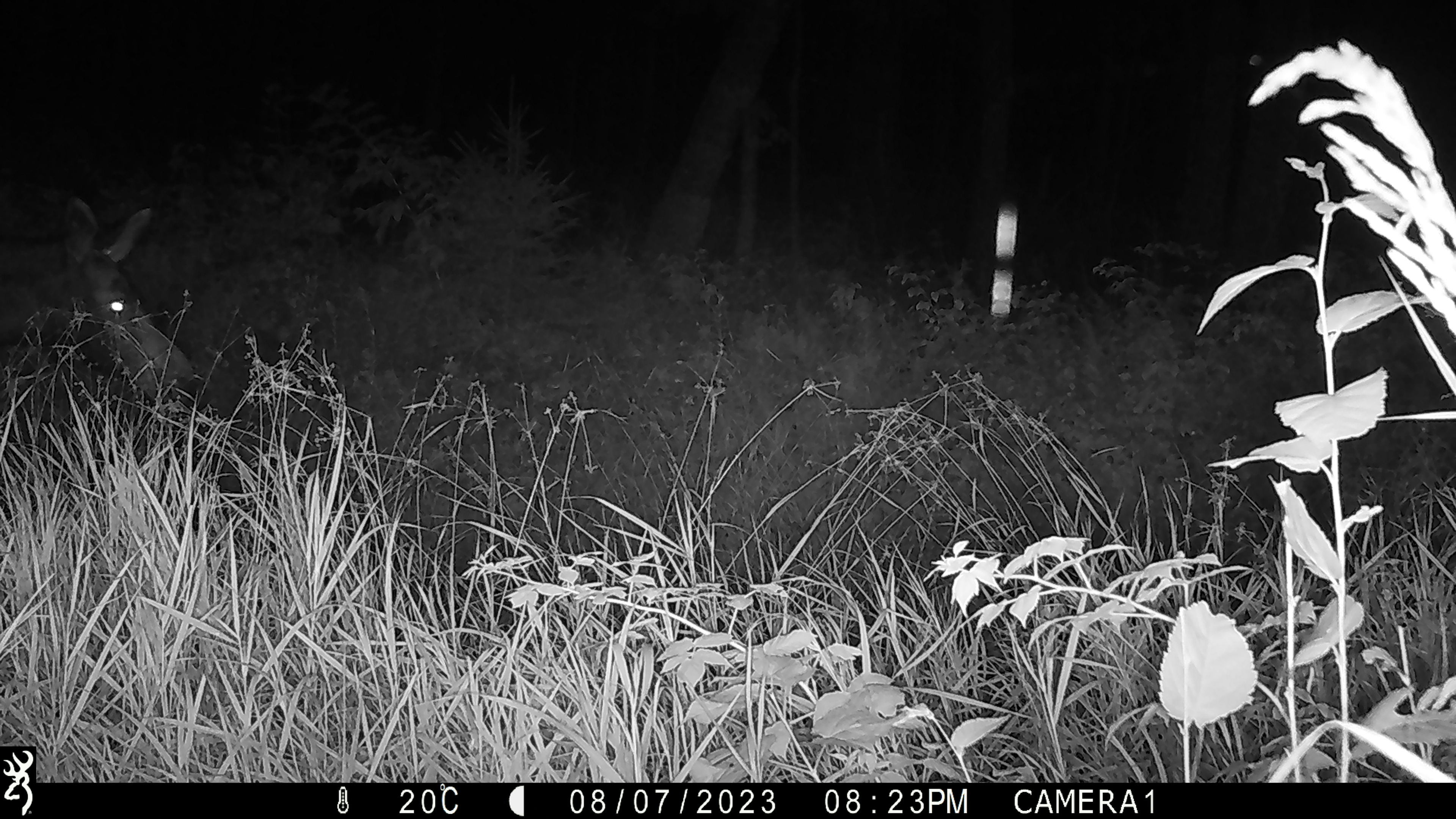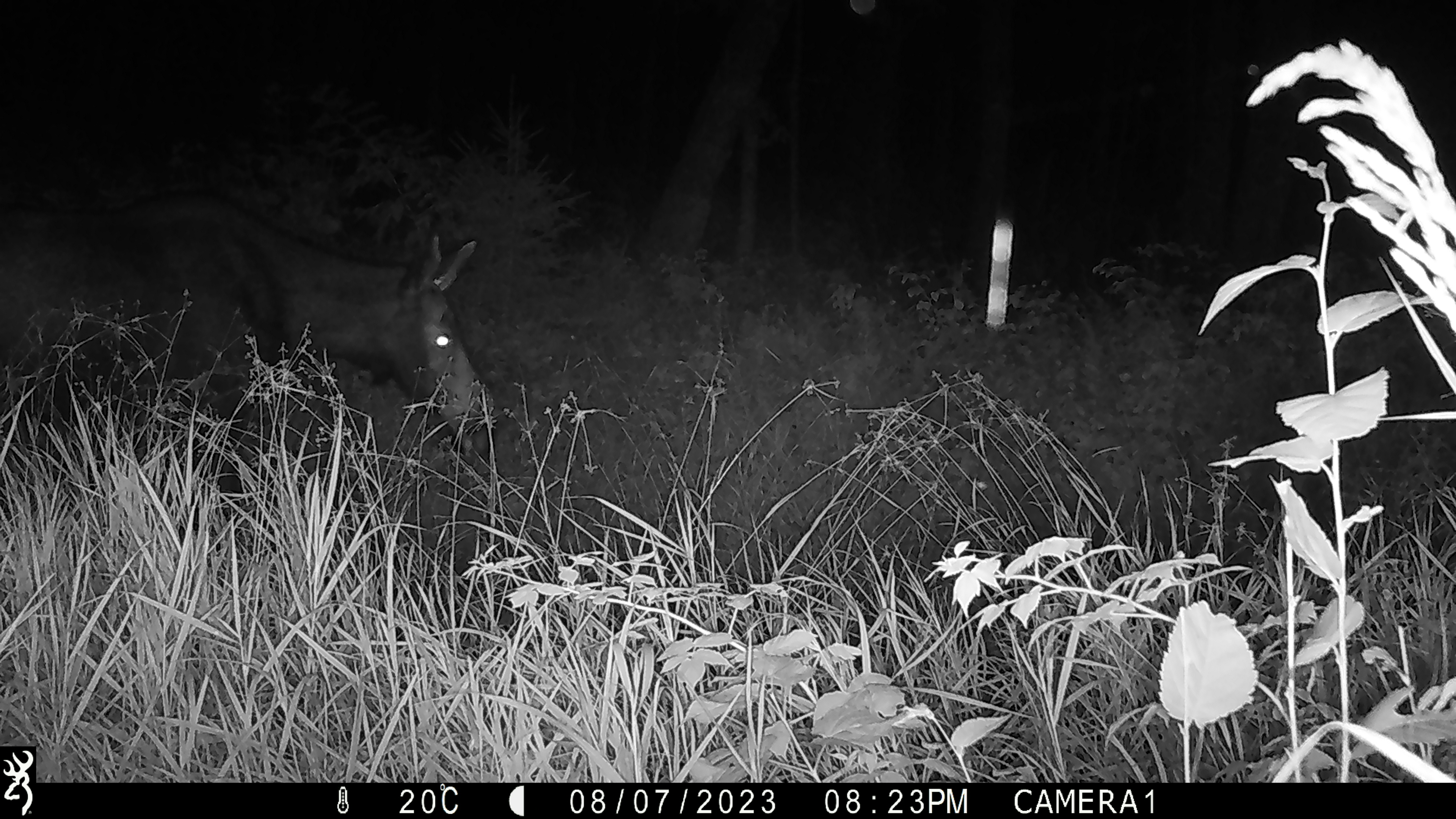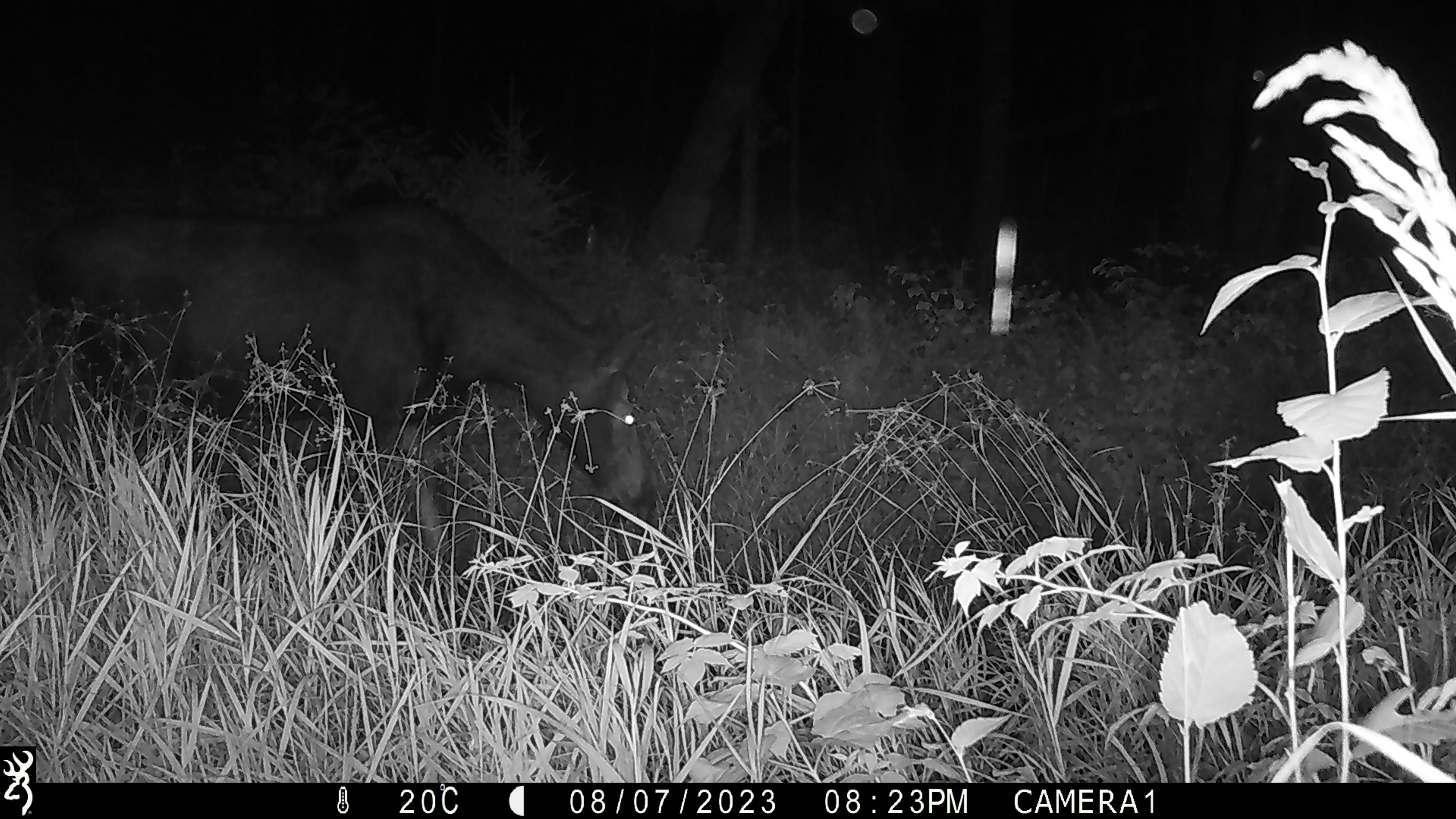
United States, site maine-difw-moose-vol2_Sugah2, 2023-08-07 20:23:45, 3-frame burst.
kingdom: Animalia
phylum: Chordata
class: Mammalia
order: Artiodactyla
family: Cervidae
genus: Alces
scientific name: Alces alces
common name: moose